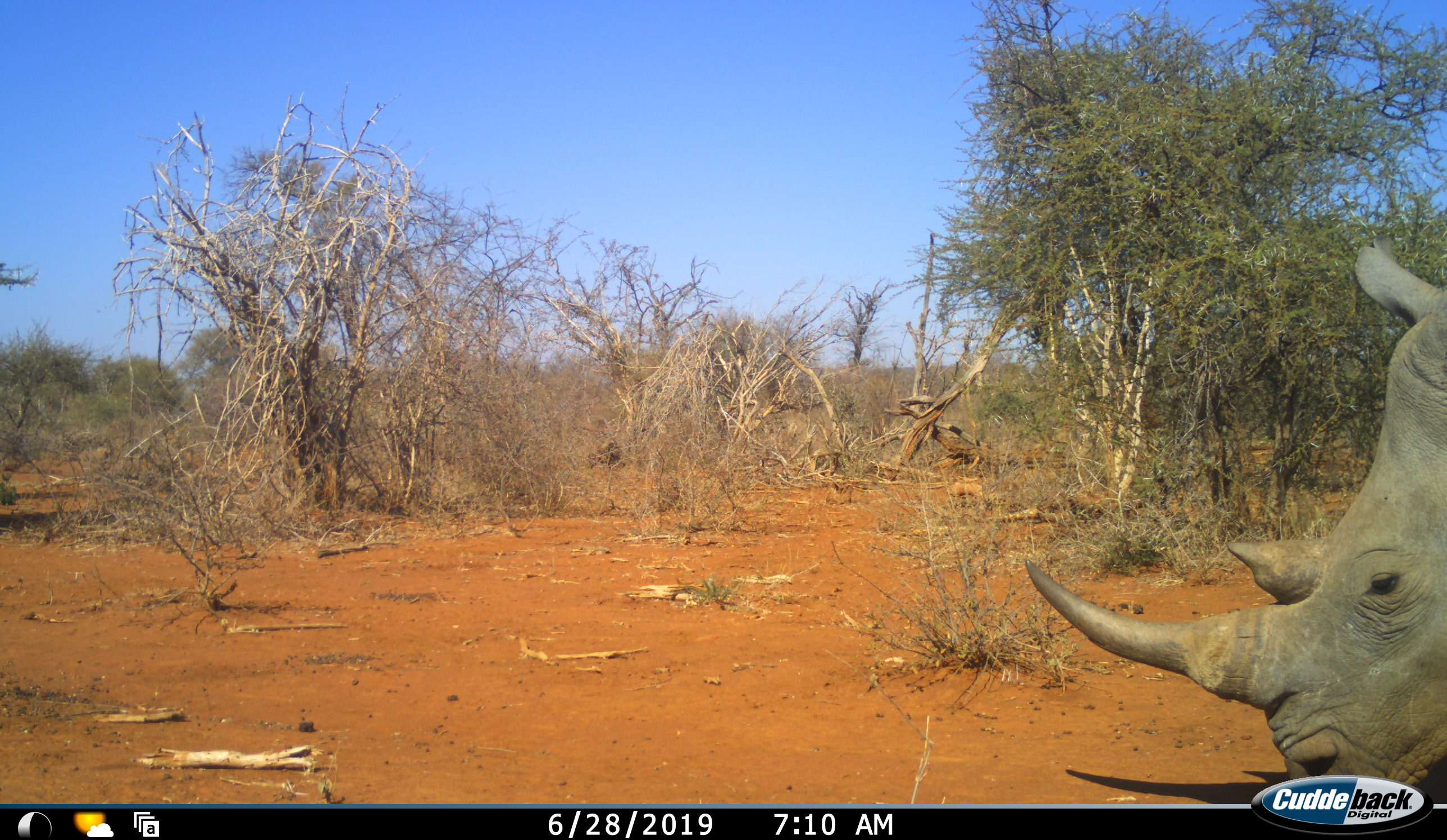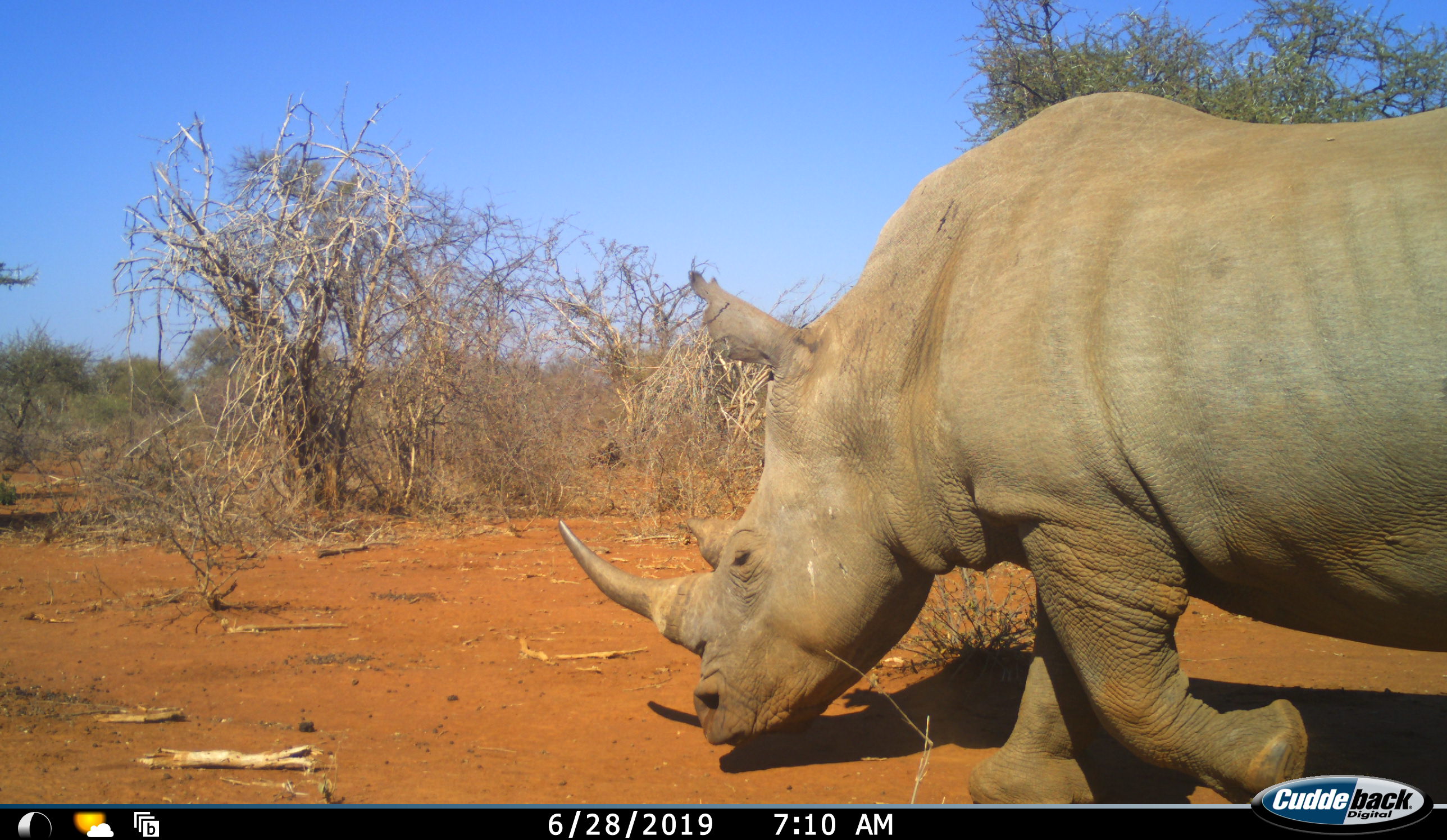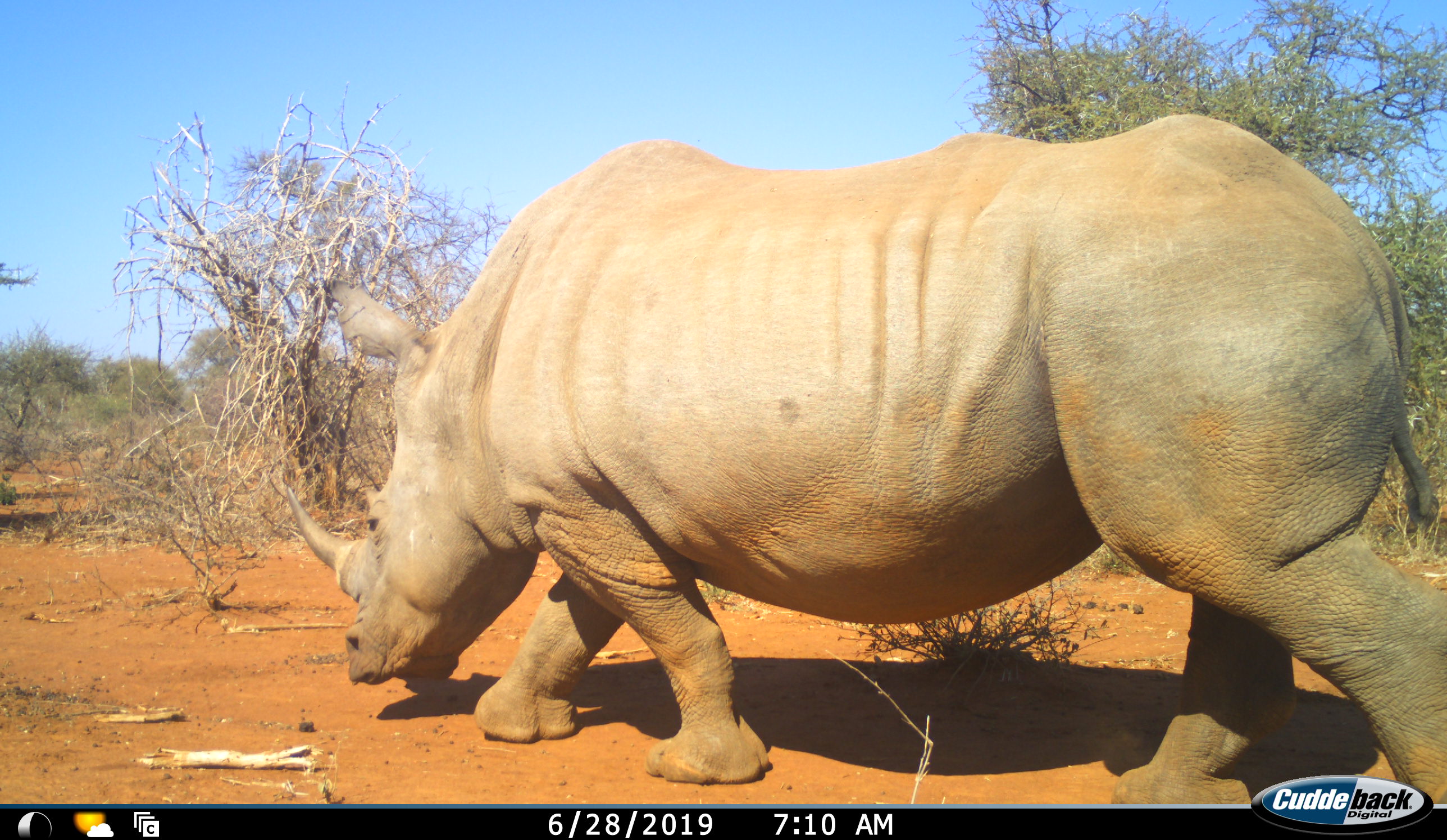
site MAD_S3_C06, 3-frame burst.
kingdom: Animalia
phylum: Chordata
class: Mammalia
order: Perissodactyla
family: Rhinocerotidae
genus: Ceratotherium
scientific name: Ceratotherium simum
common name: white rhinoceros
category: rhinoceroswhite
Rhinoceroswhite (white rhinoceros) (Ceratotherium simum), count 1. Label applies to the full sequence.